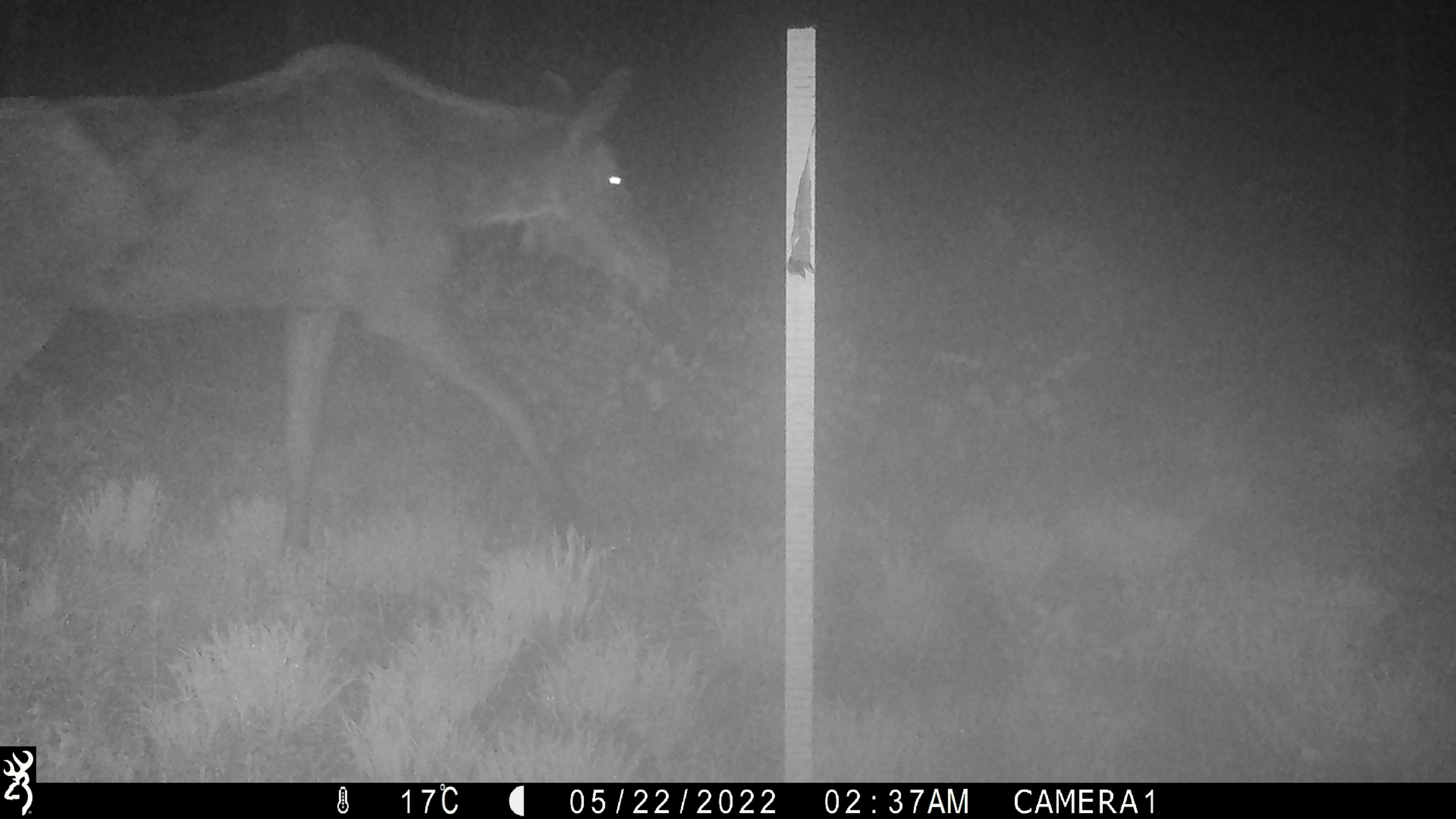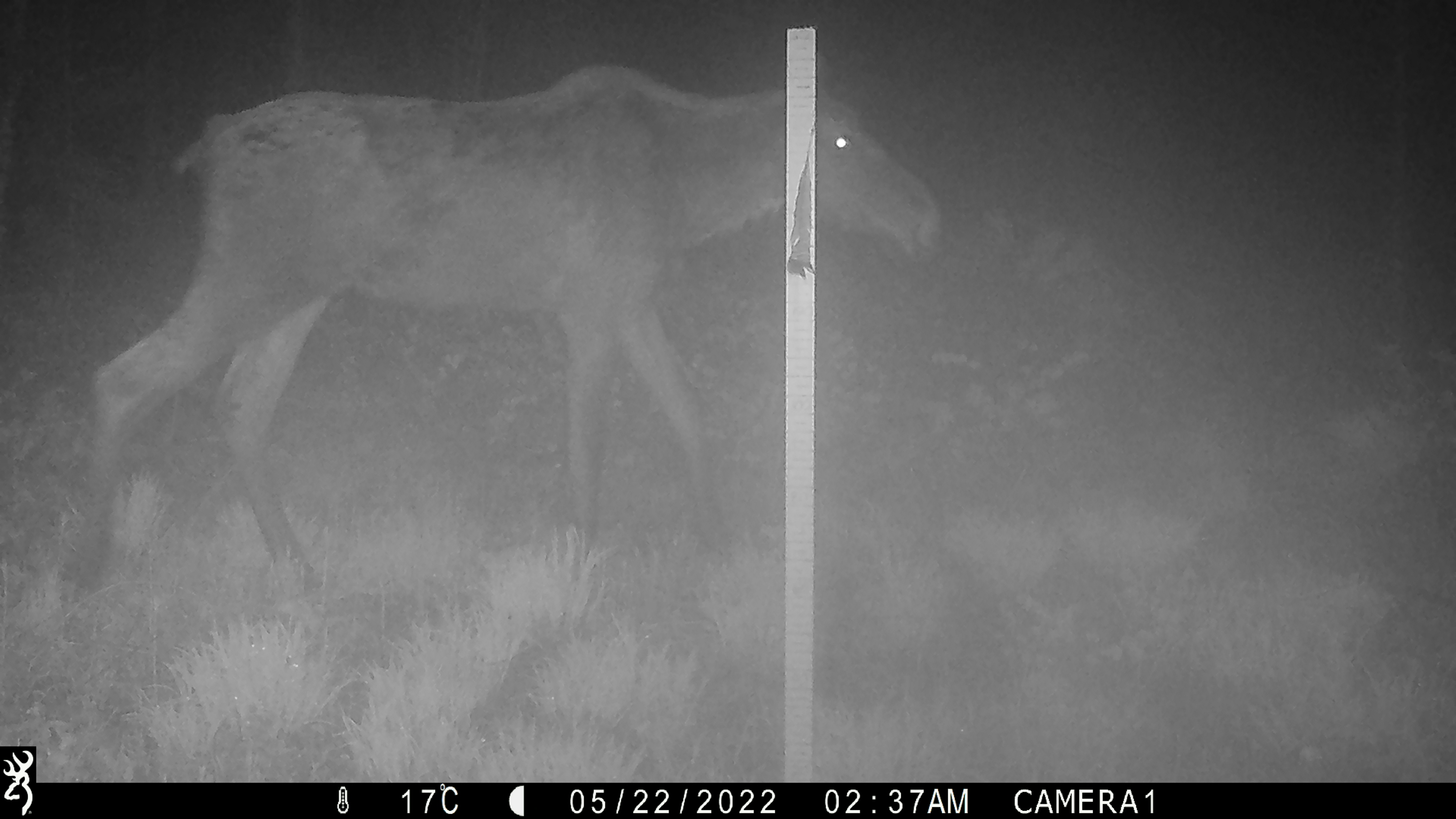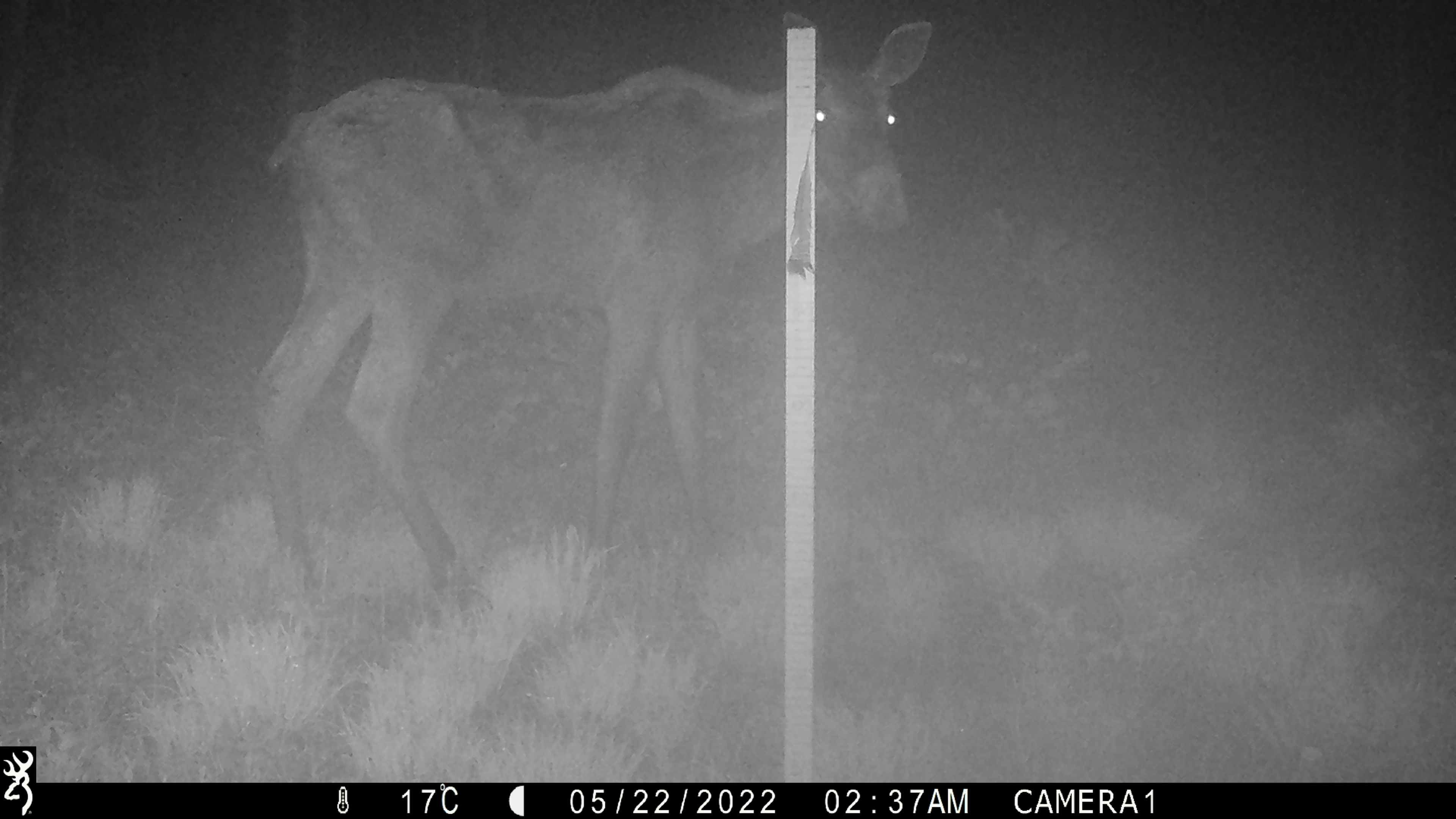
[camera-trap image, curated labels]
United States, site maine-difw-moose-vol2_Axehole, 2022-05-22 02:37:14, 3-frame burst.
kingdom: Animalia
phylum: Chordata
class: Mammalia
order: Artiodactyla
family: Cervidae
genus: Alces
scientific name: Alces alces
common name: moose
Moose (Alces alces).